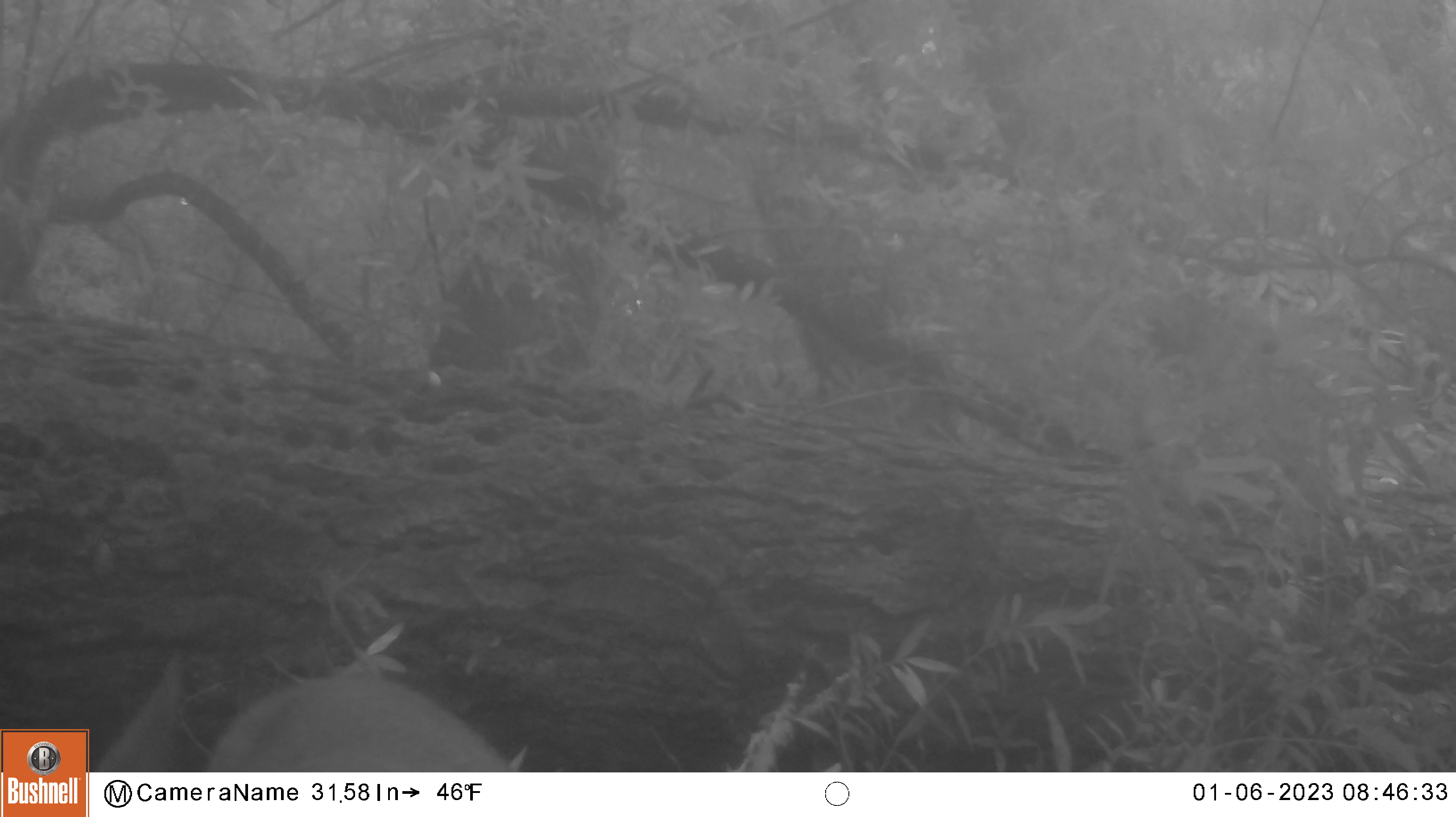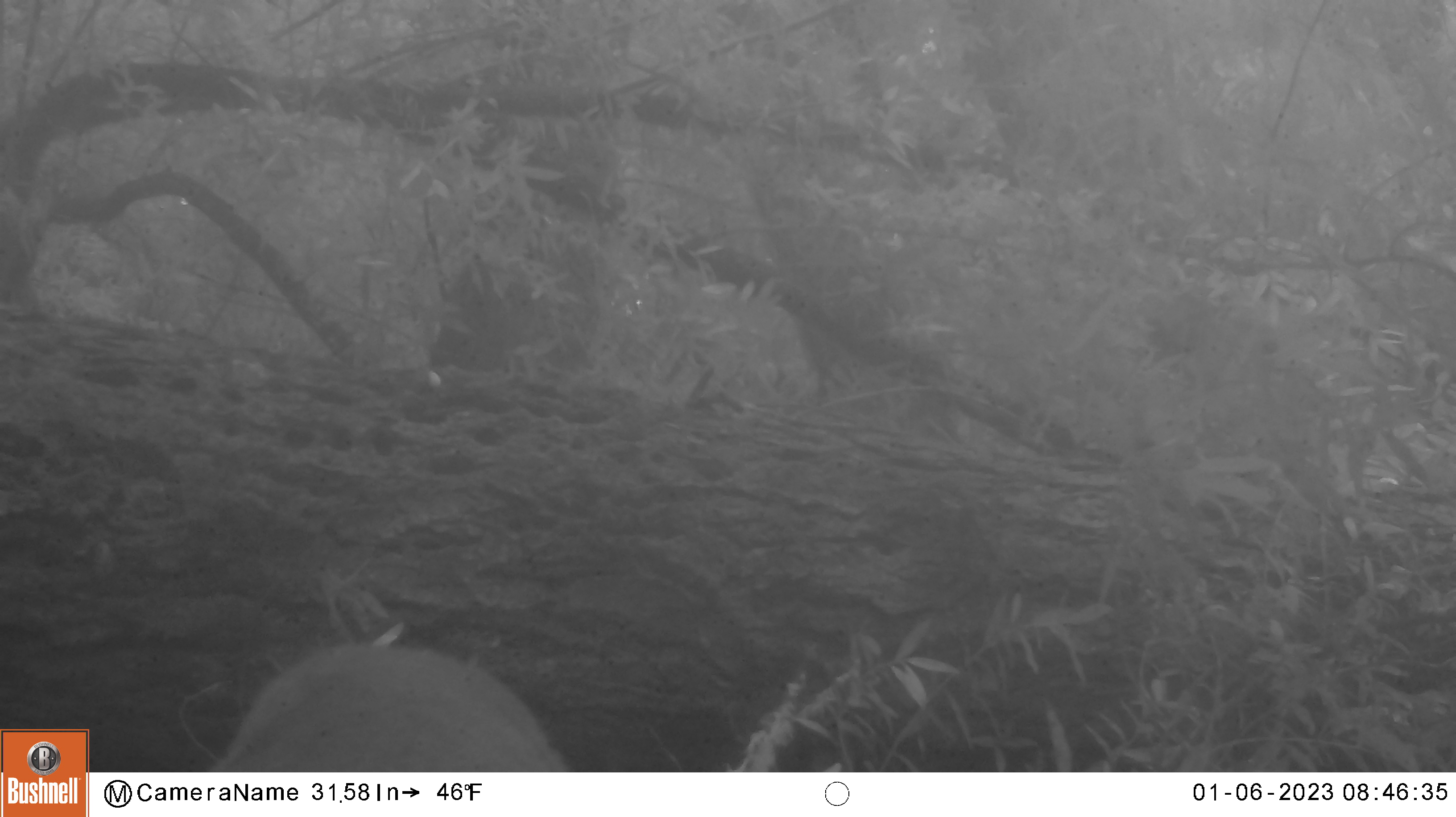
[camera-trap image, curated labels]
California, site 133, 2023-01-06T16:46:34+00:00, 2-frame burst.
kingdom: Animalia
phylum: Chordata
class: Mammalia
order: Artiodactyla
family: Cervidae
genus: Odocoileus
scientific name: Odocoileus hemionus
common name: mule deer